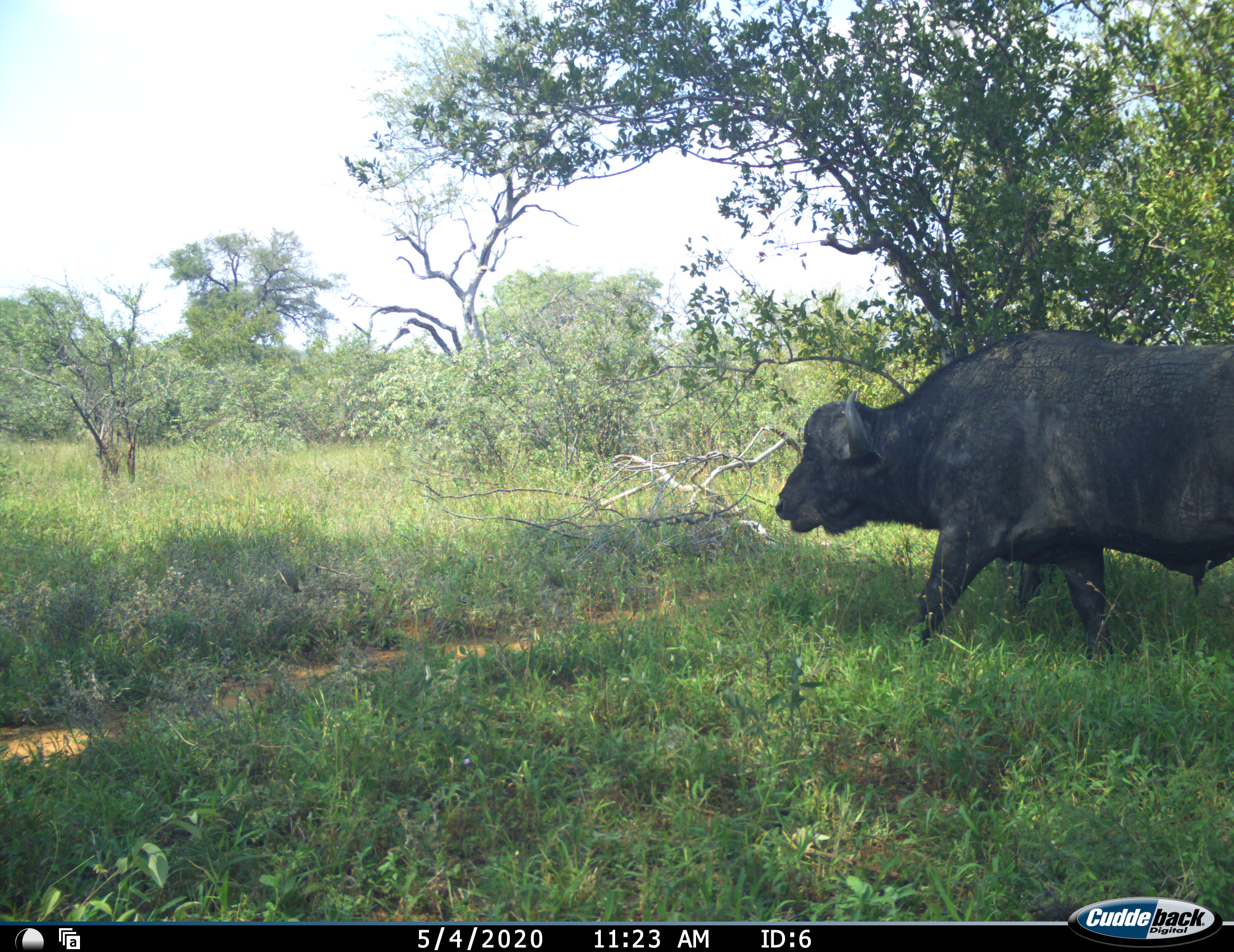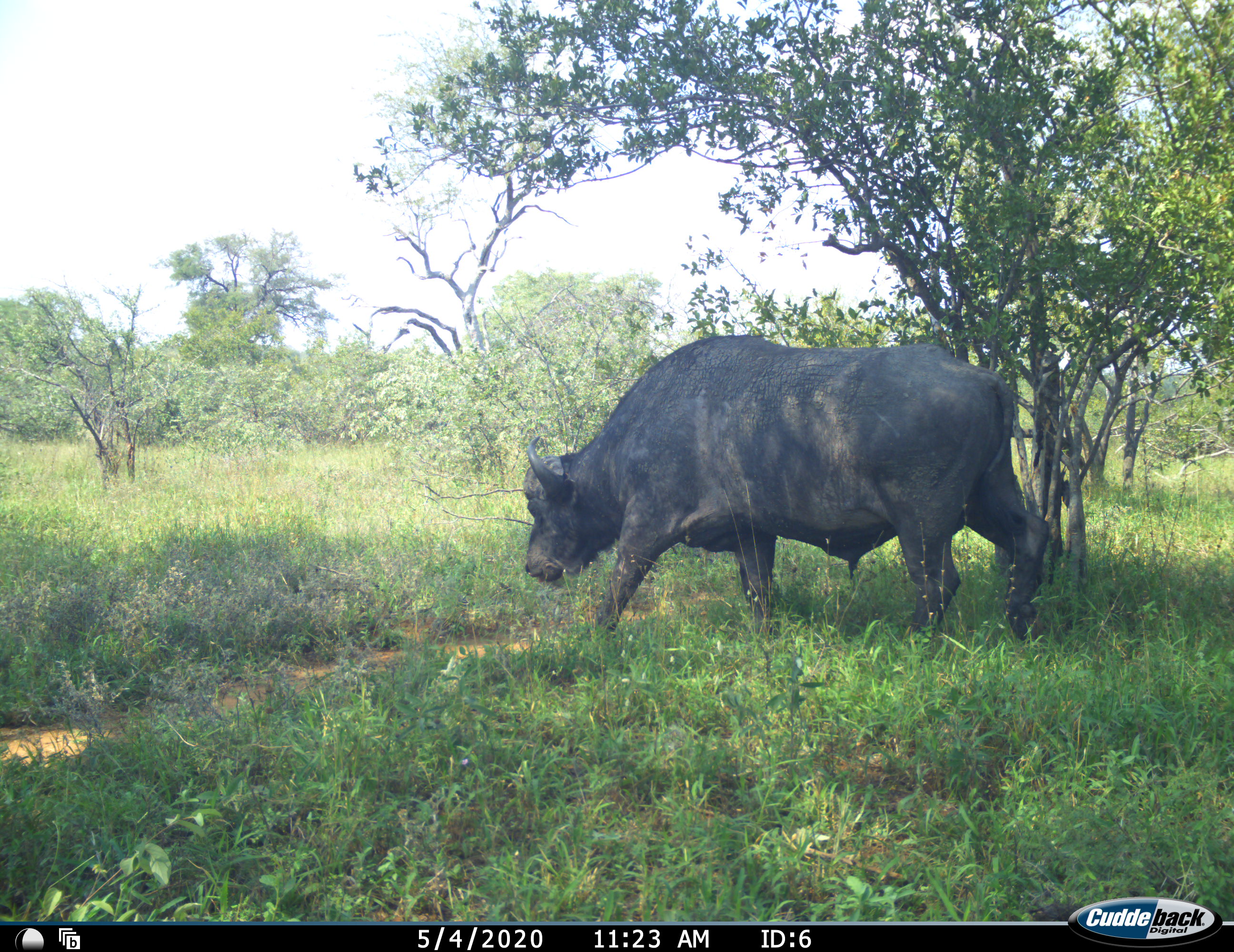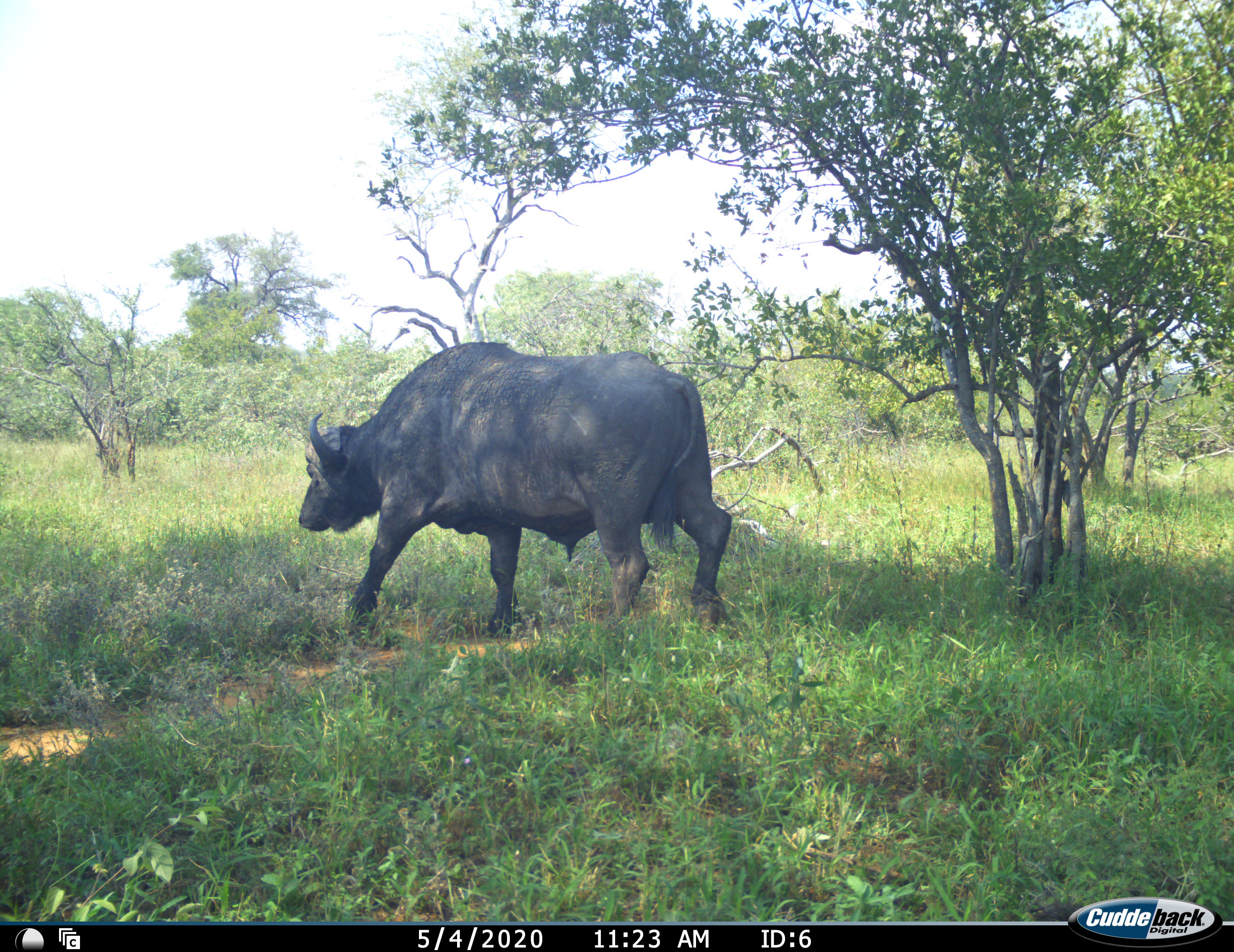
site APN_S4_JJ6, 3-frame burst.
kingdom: Animalia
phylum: Chordata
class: Mammalia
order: Artiodactyla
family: Bovidae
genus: Syncerus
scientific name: Syncerus caffer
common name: african buffalo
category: buffalo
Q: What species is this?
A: Buffalo (african buffalo) (Syncerus caffer).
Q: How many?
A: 1.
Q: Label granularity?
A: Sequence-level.